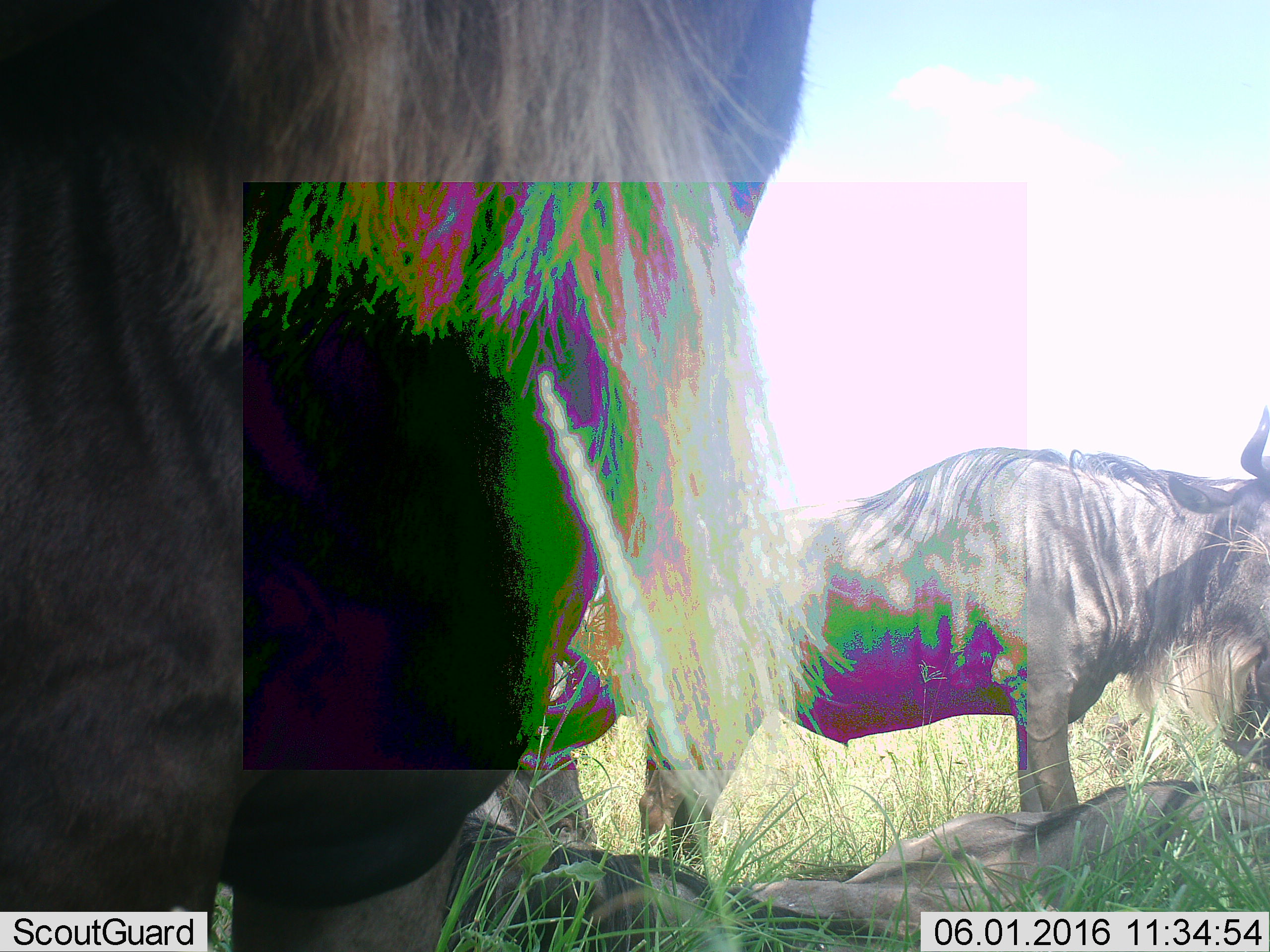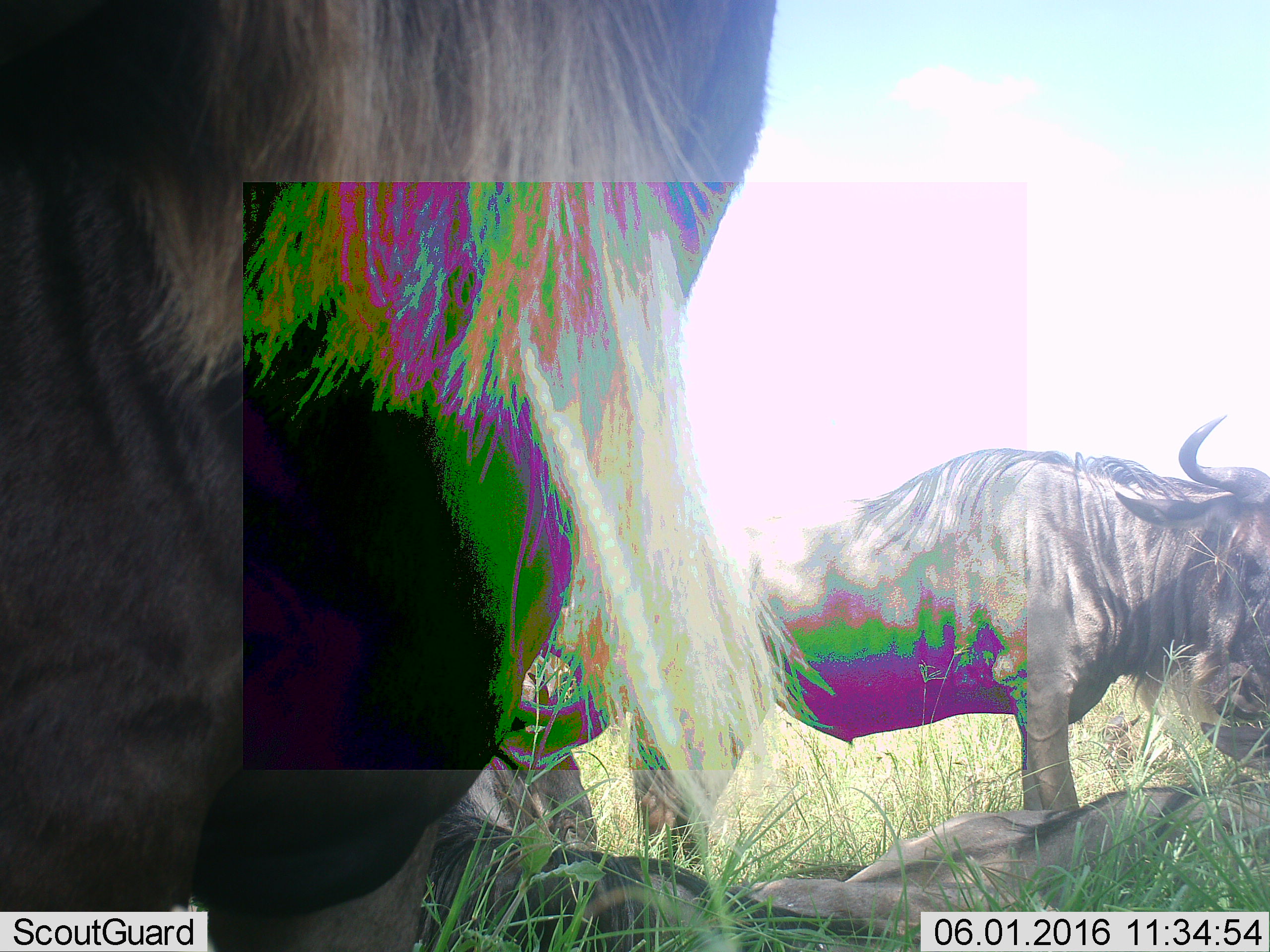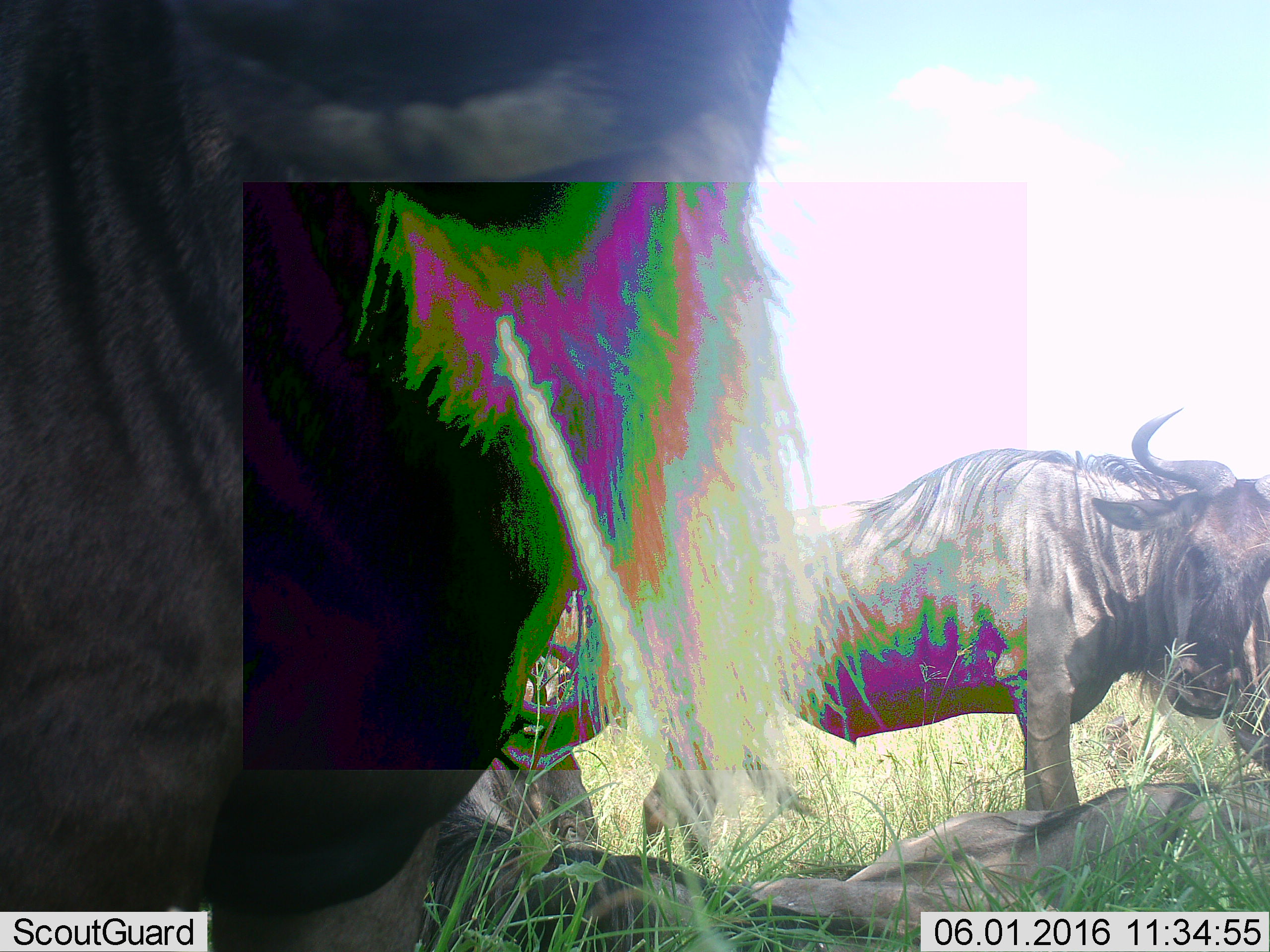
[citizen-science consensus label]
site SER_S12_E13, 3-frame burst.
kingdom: Animalia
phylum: Chordata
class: Mammalia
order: Artiodactyla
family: Bovidae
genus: Connochaetes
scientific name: Connochaetes taurinus taurinus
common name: blue wildebeest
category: wildebeestblue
Wildebeestblue (blue wildebeest) (Connochaetes taurinus taurinus), count 4. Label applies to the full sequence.